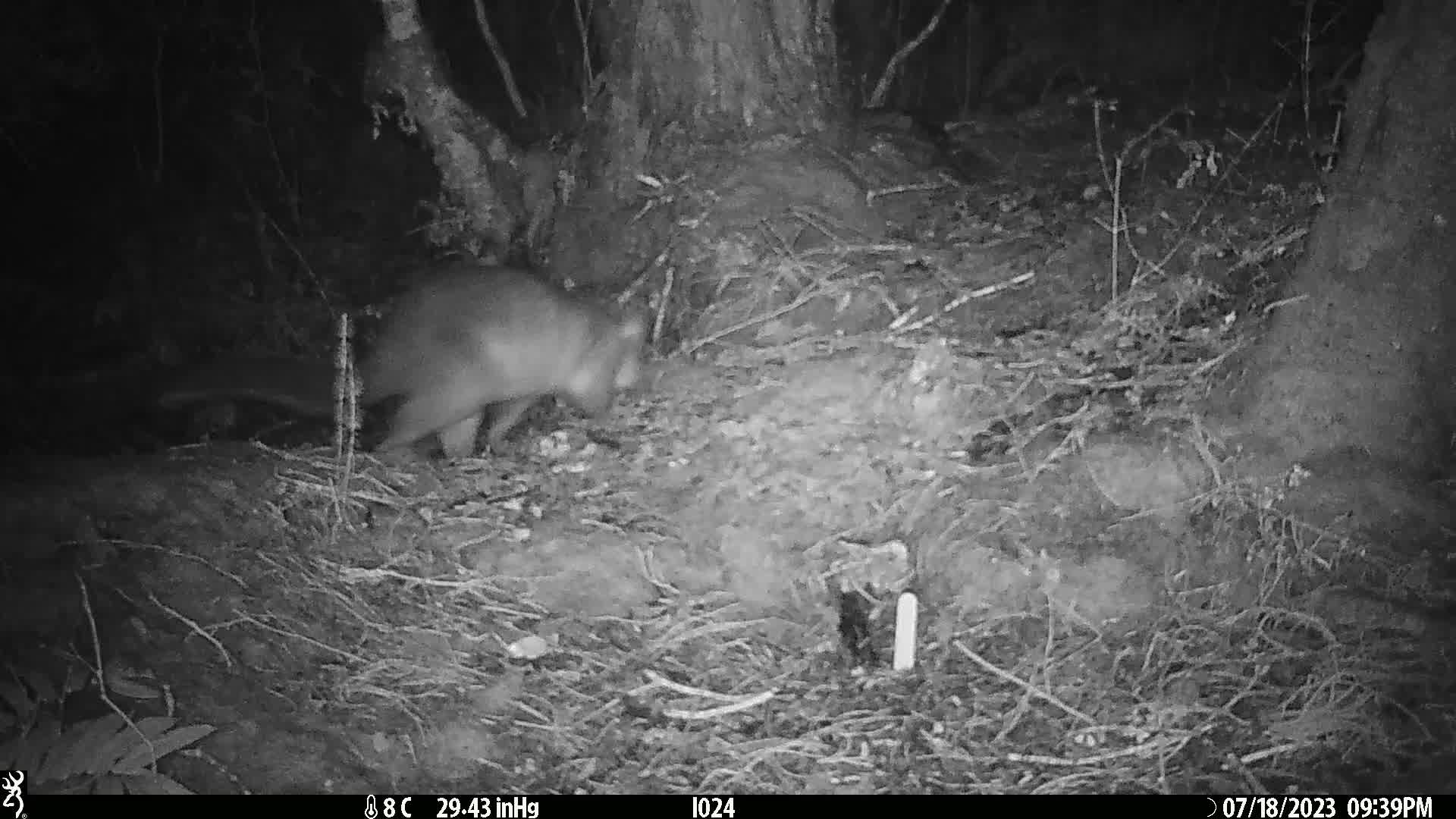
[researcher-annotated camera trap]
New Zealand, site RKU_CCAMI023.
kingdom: Animalia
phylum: Chordata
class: Mammalia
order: Diprotodontia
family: Phalangeridae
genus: Trichosurus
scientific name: Trichosurus vulpecula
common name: common brushtail possum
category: possum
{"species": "possum (common brushtail possum) (Trichosurus vulpecula)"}